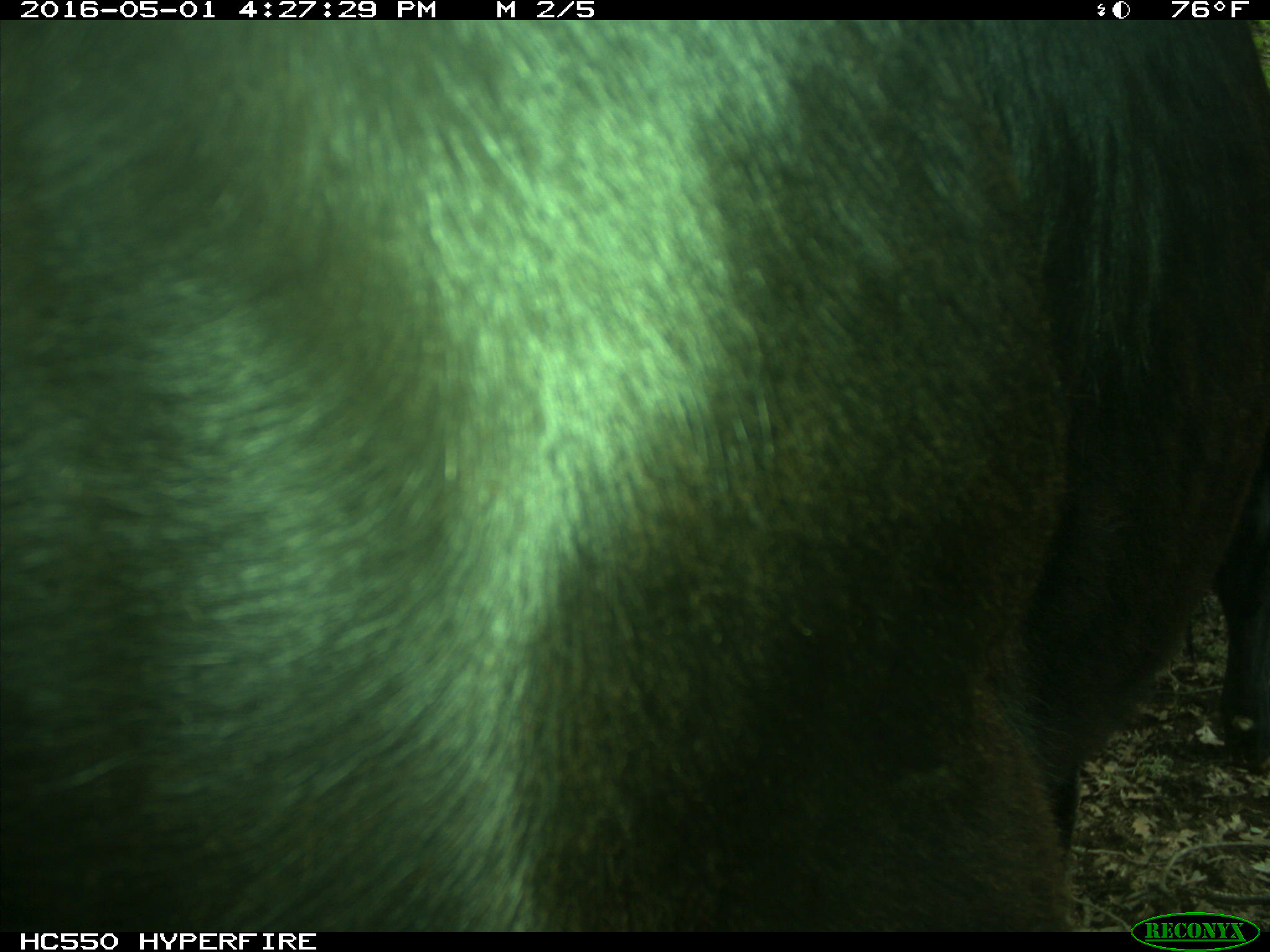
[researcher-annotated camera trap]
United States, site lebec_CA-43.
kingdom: Animalia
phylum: Chordata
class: Mammalia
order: Artiodactyla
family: Bovidae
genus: Bos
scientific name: Bos taurus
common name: domestic cow